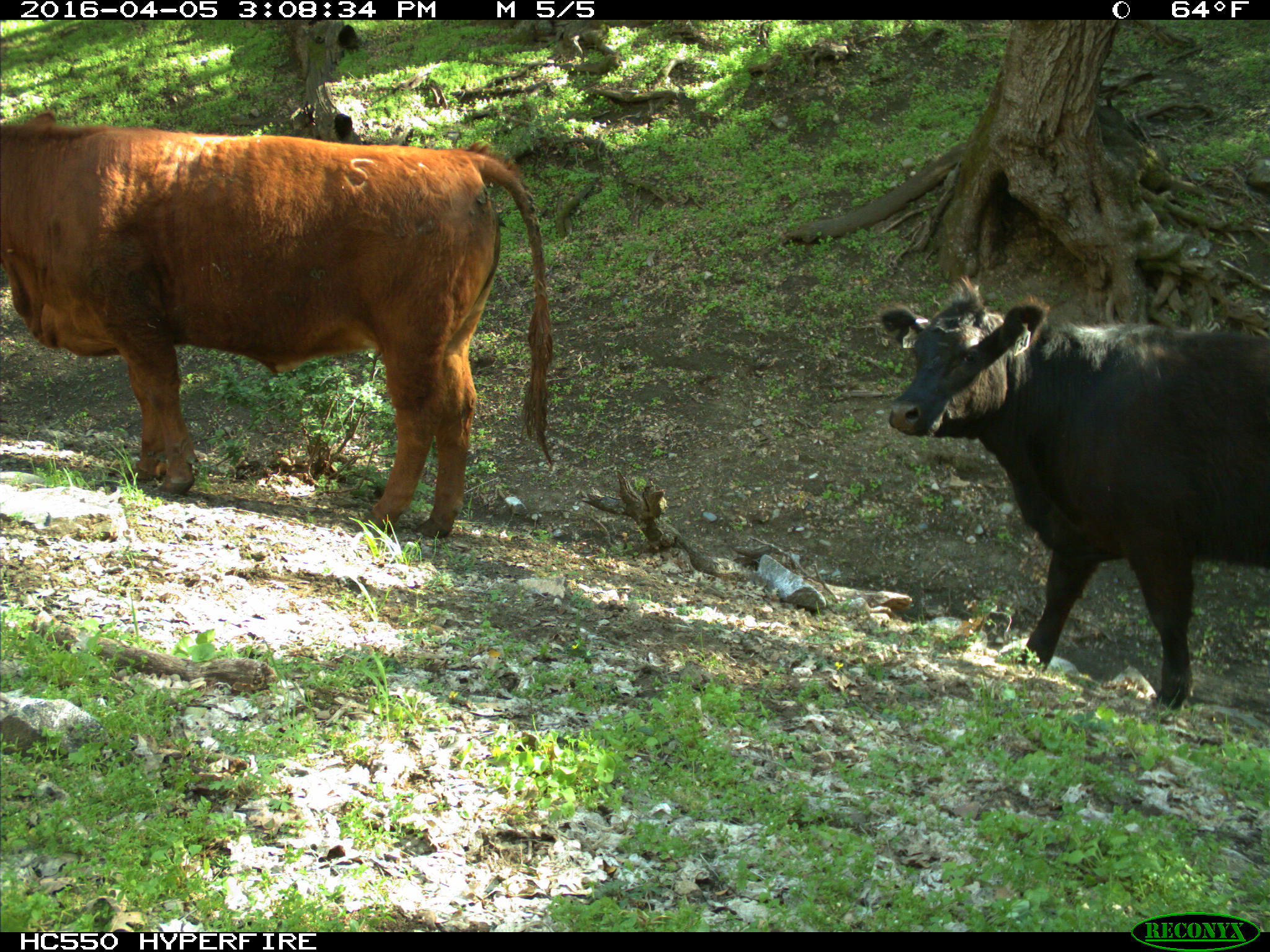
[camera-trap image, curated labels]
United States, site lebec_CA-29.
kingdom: Animalia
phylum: Chordata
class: Mammalia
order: Artiodactyla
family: Bovidae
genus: Bos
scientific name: Bos taurus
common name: domestic cow